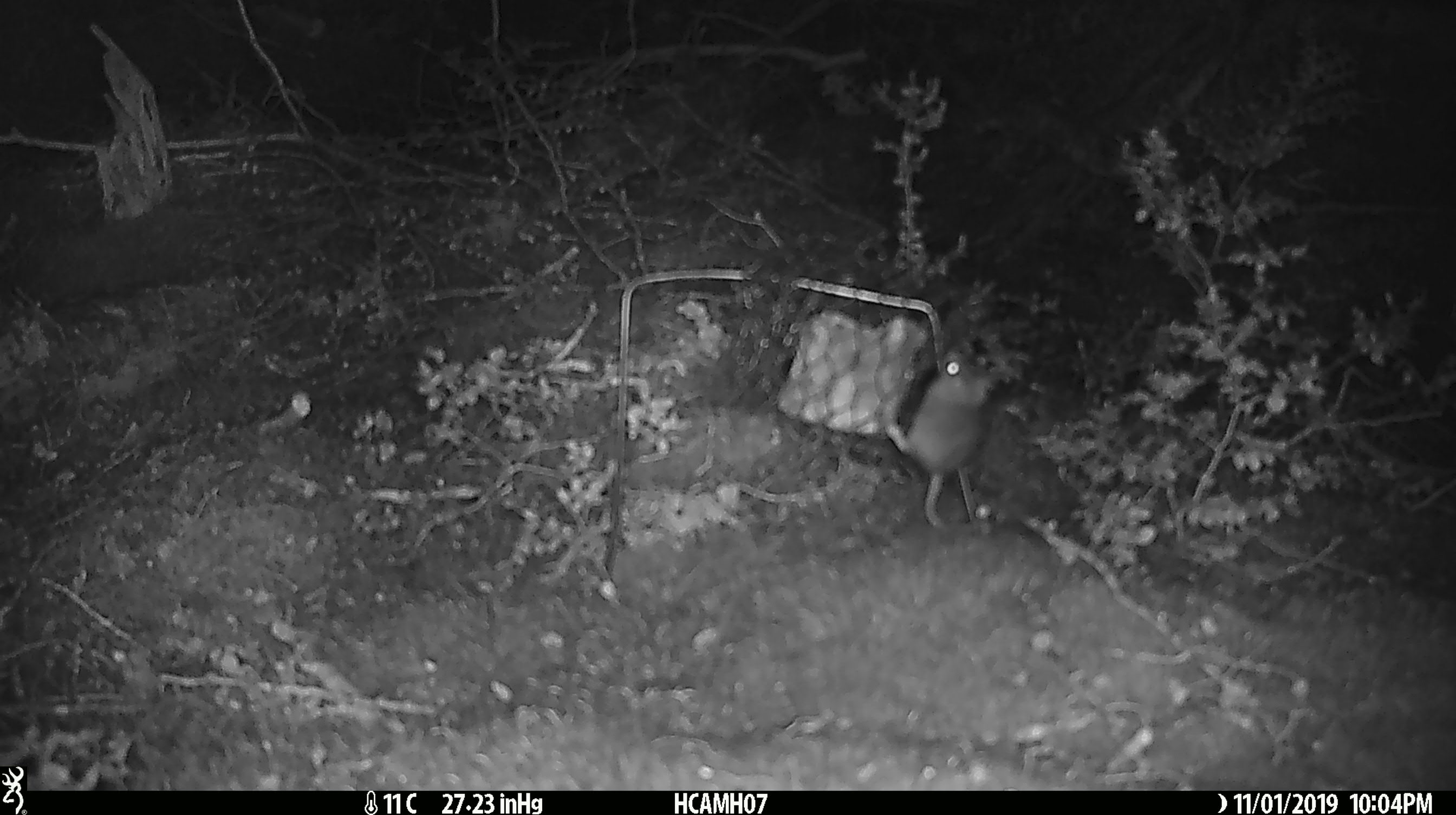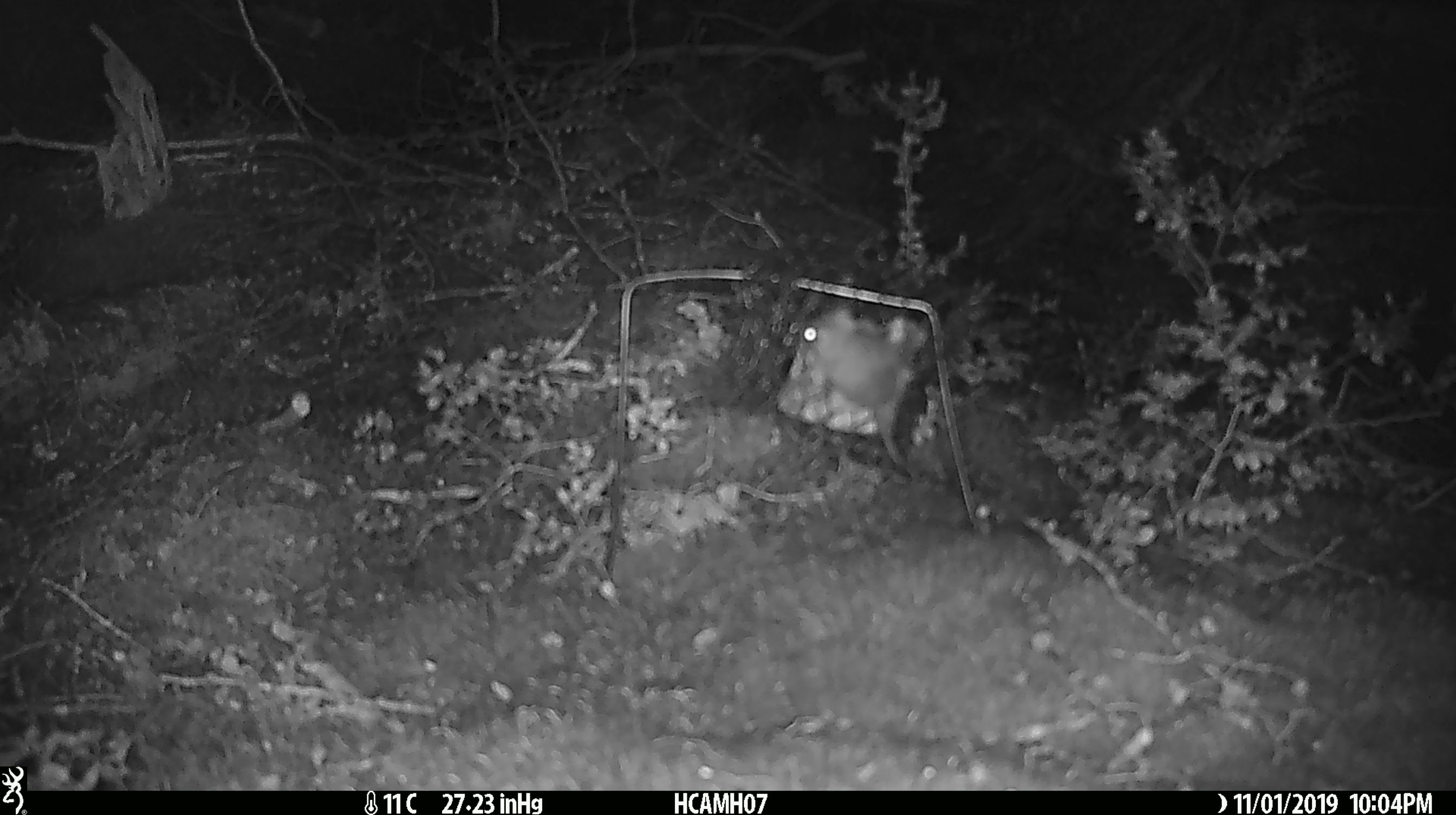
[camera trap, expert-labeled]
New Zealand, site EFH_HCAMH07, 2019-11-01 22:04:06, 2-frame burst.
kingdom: Animalia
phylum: Chordata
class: Mammalia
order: Rodentia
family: Muridae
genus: Mus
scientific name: Mus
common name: mouse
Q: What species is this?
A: Mouse (Mus).